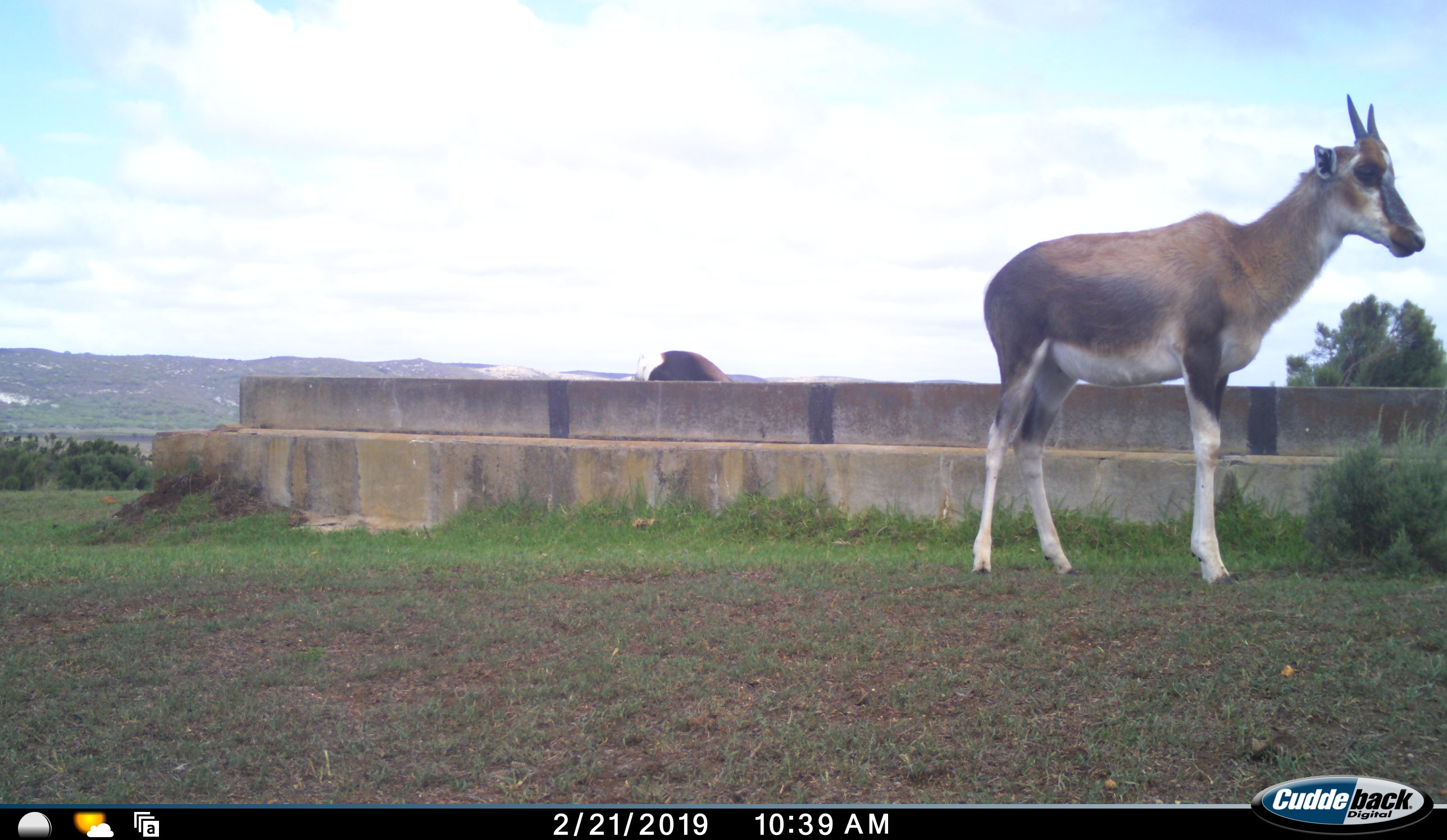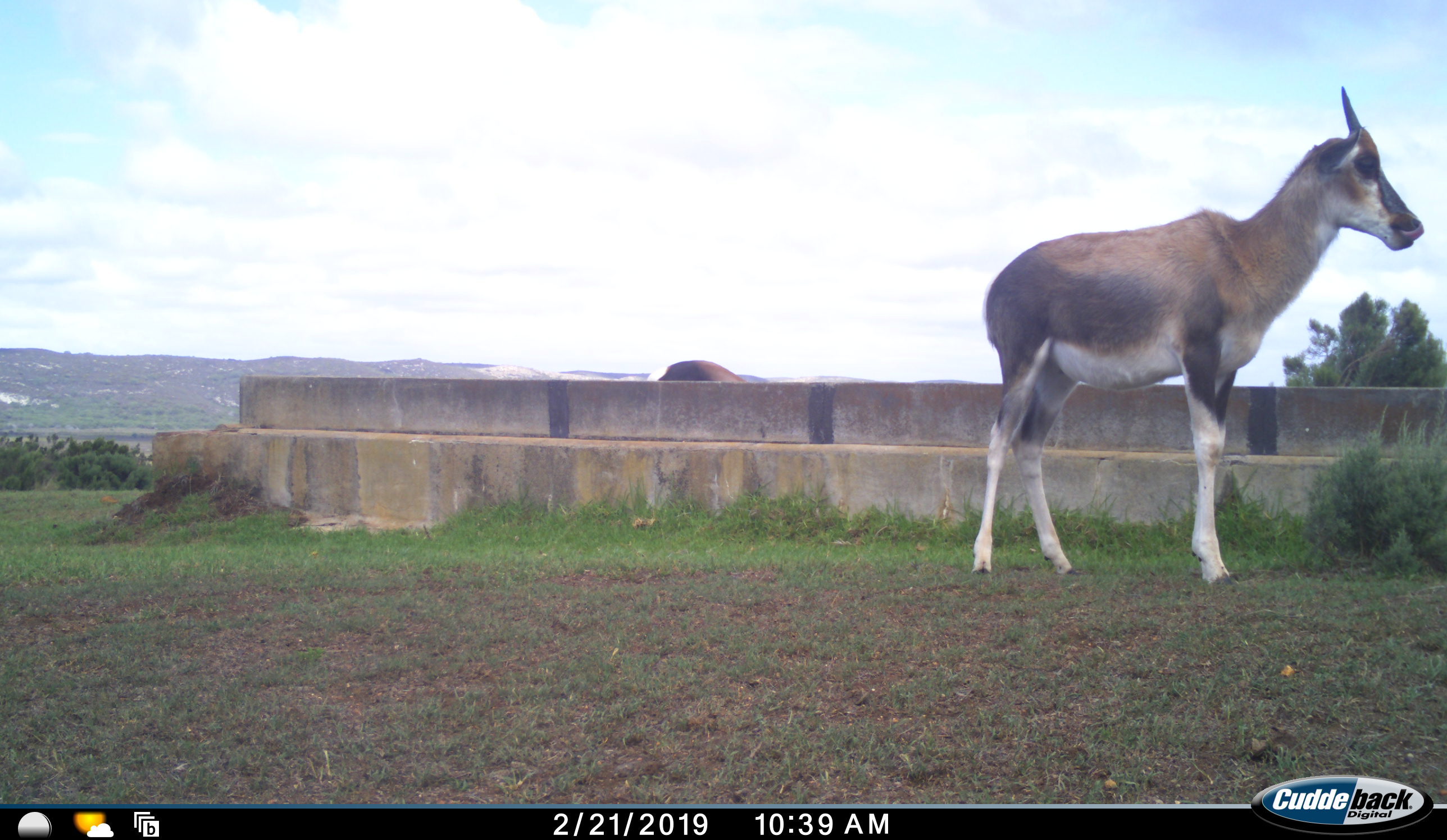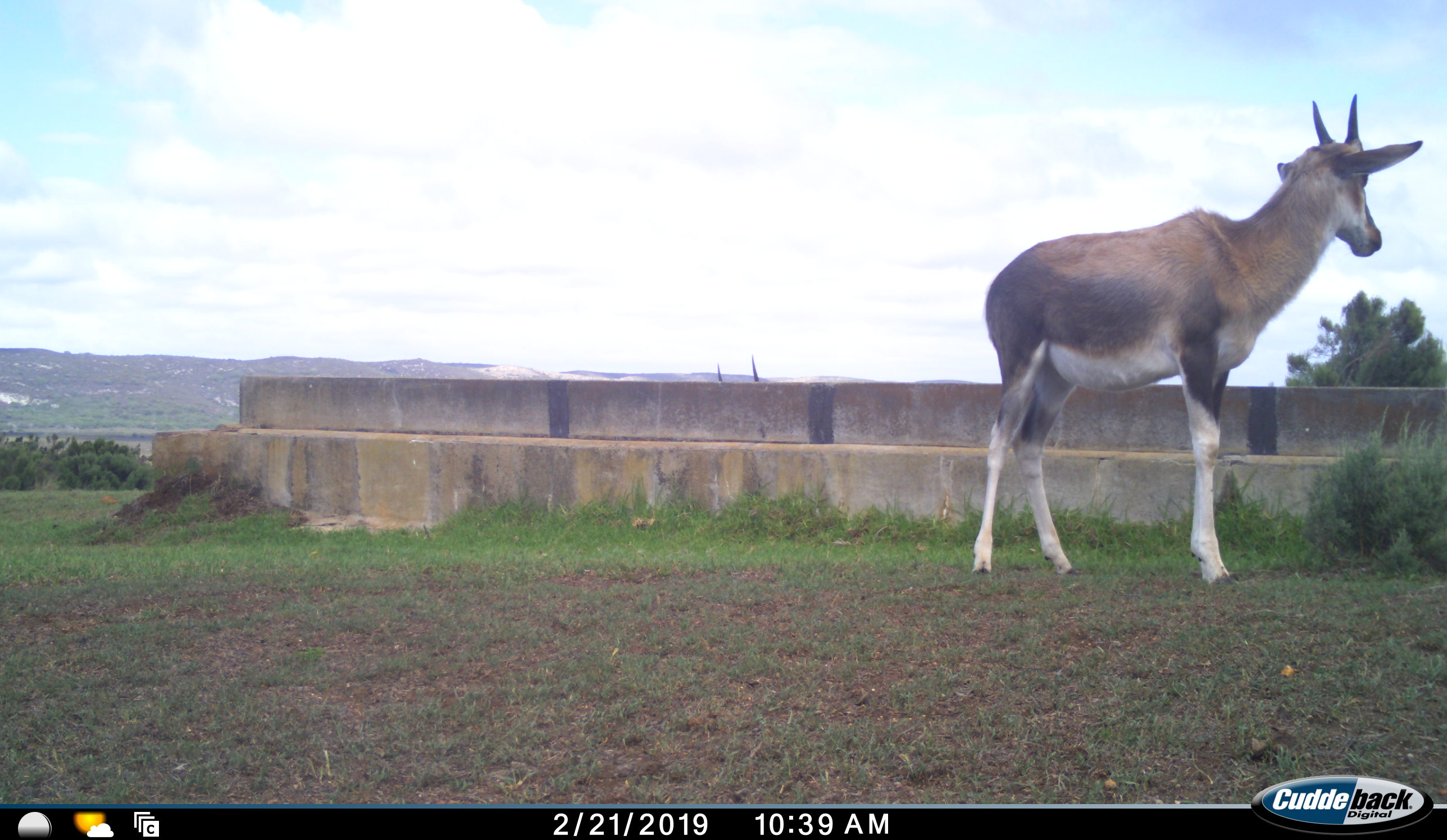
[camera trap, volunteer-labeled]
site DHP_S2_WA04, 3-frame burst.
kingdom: Animalia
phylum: Chordata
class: Mammalia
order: Artiodactyla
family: Bovidae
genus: Damaliscus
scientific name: Damaliscus pygargus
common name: bontebok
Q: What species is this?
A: Bontebok (Damaliscus pygargus).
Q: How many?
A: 2.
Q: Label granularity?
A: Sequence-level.